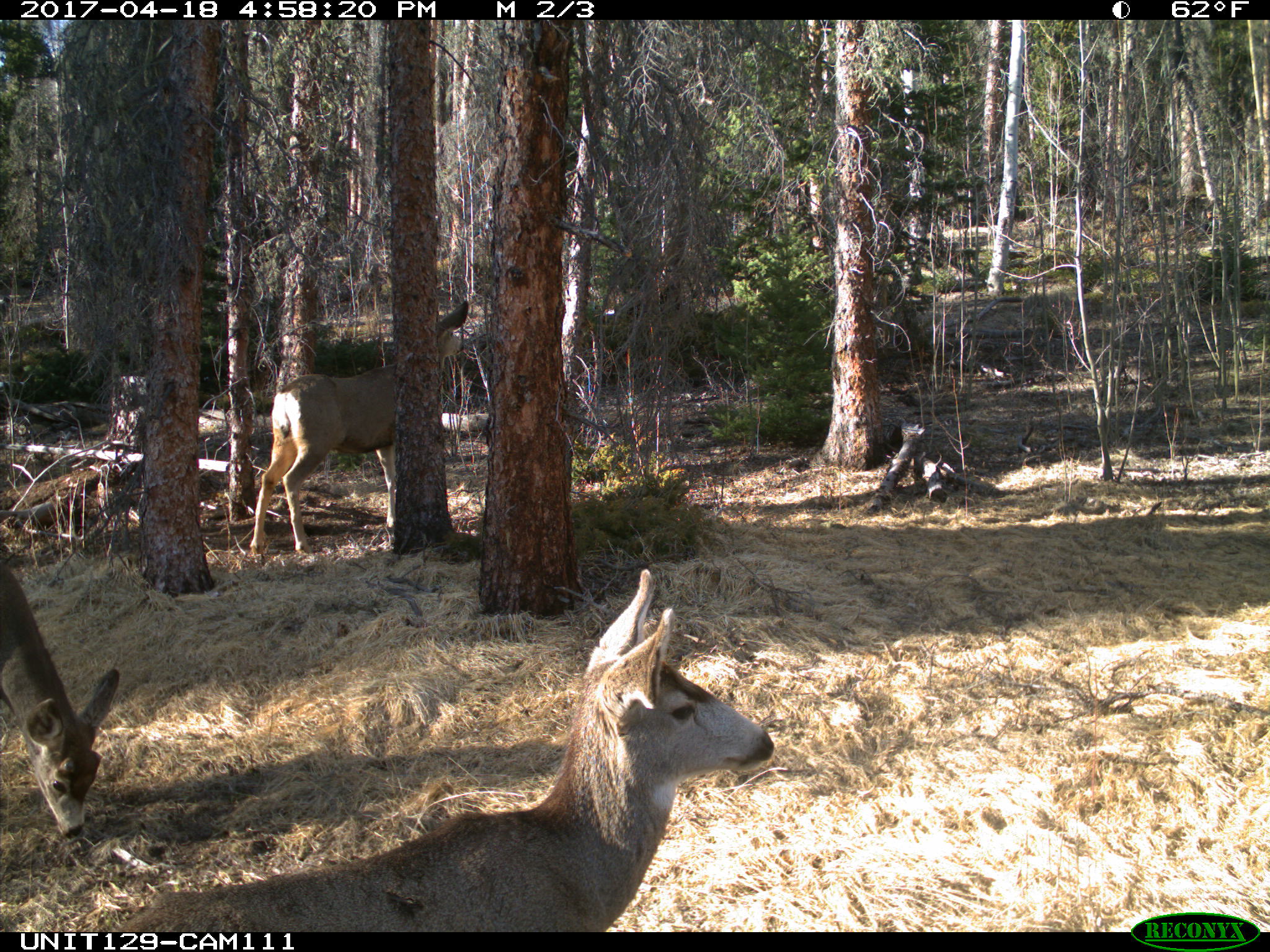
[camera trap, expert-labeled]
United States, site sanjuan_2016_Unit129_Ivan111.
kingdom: Animalia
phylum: Chordata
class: Mammalia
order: Artiodactyla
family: Cervidae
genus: Odocoileus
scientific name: Odocoileus hemionus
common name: mule deer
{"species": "Odocoileus hemionus (mule deer)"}